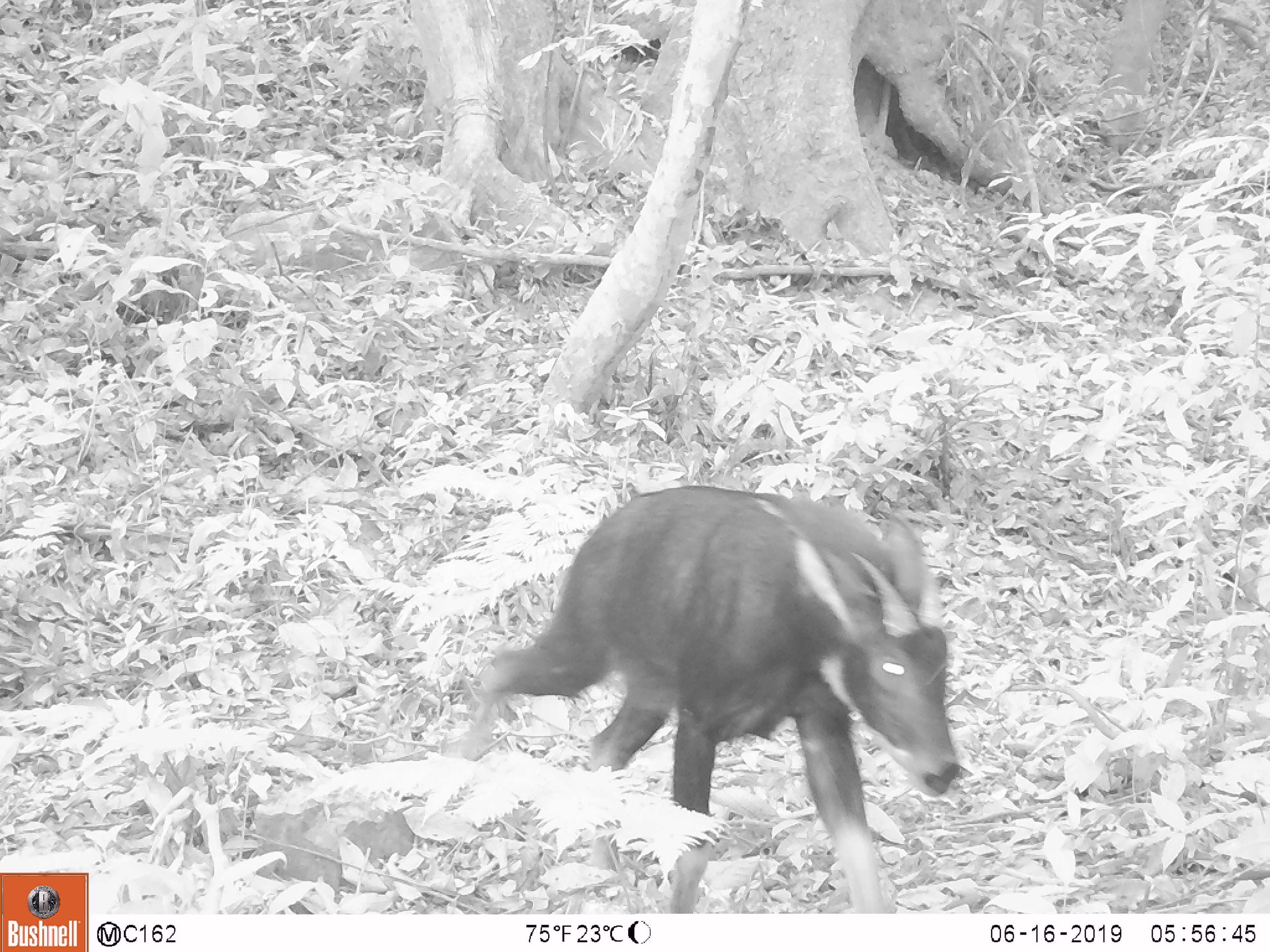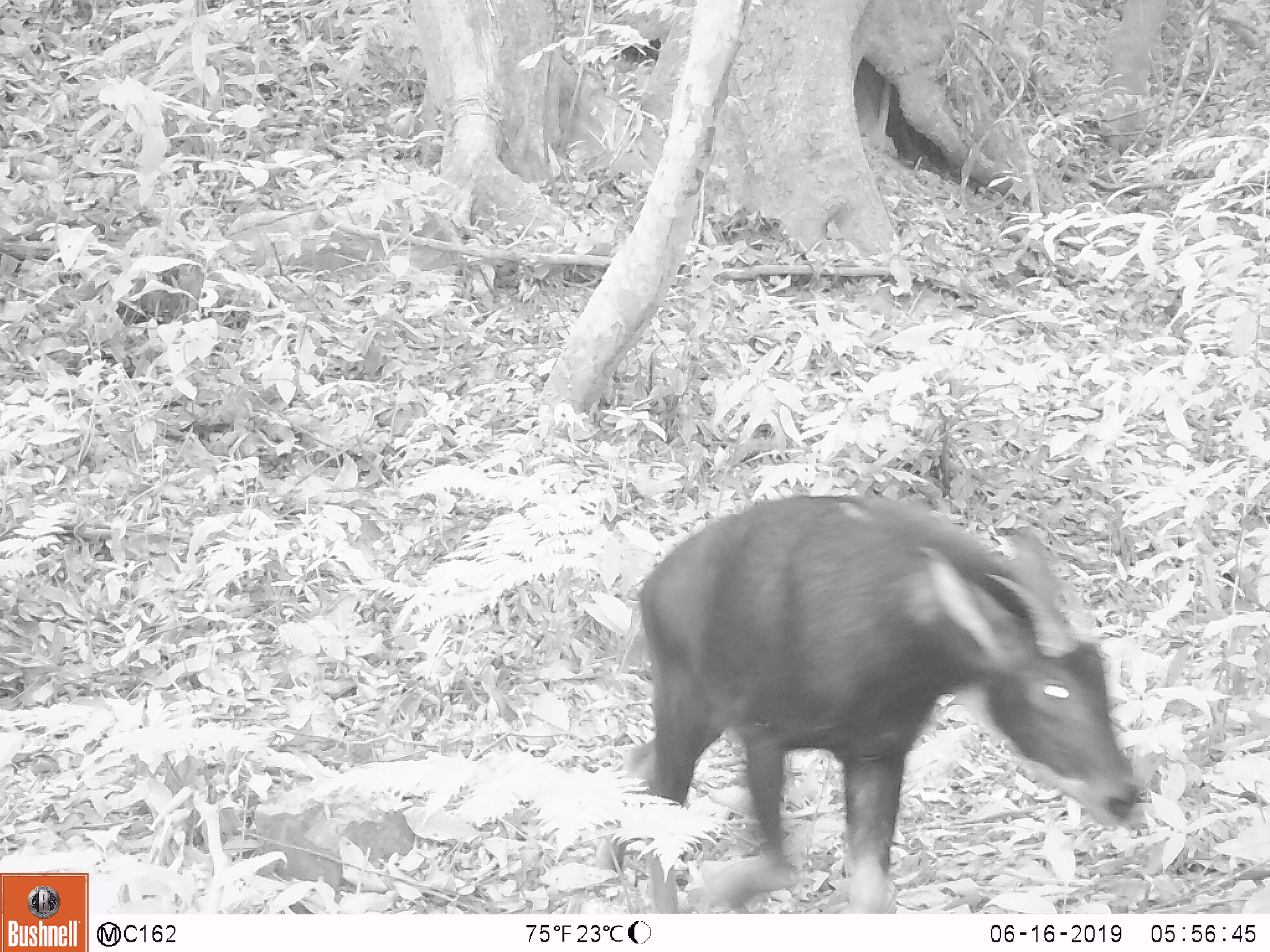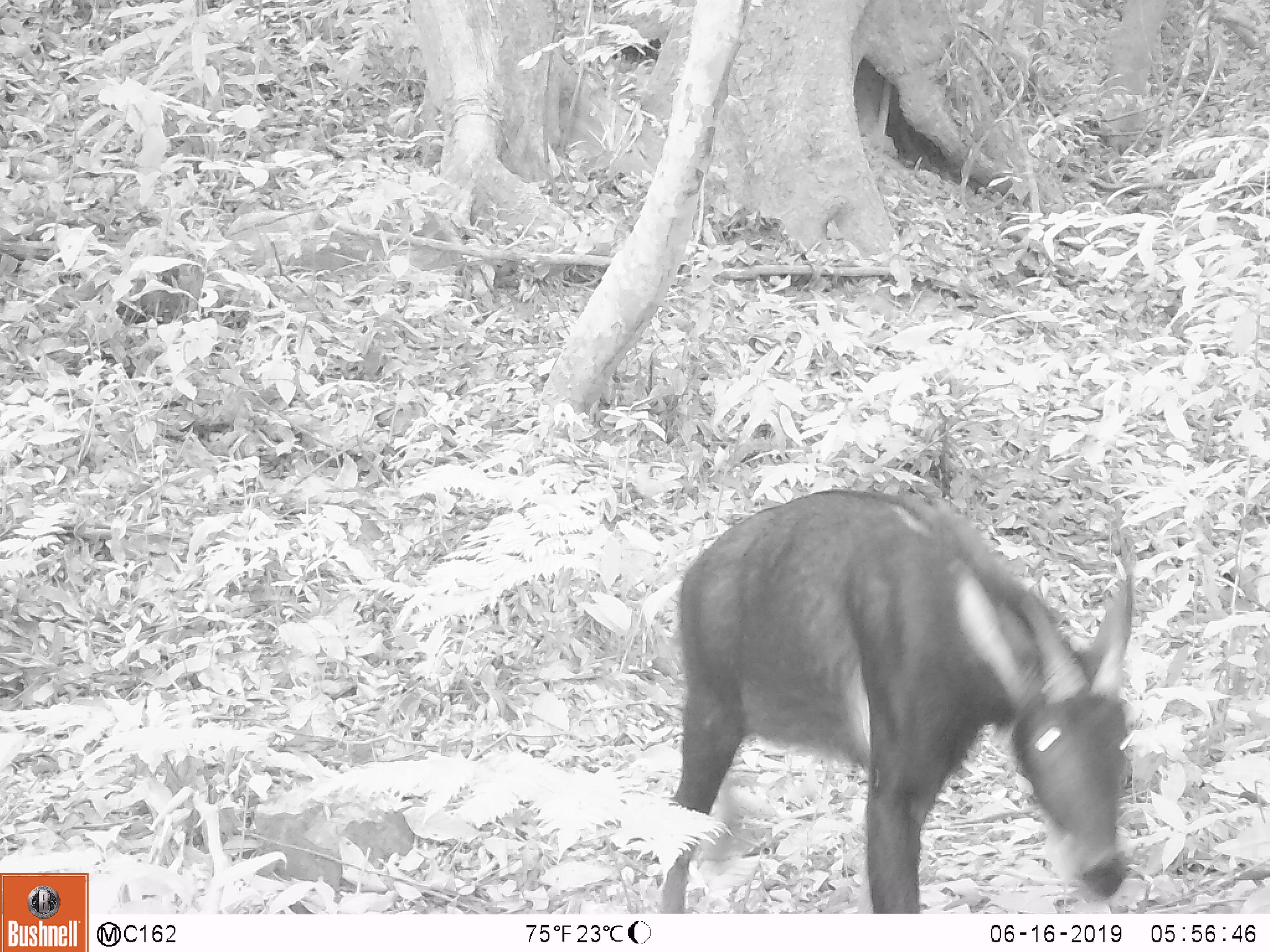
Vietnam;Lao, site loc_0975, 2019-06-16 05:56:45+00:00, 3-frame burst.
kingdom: Animalia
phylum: Chordata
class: Mammalia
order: Artiodactyla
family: Bovidae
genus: Capricornis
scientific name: Capricornis sumatraensis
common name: chinese serow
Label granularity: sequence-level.